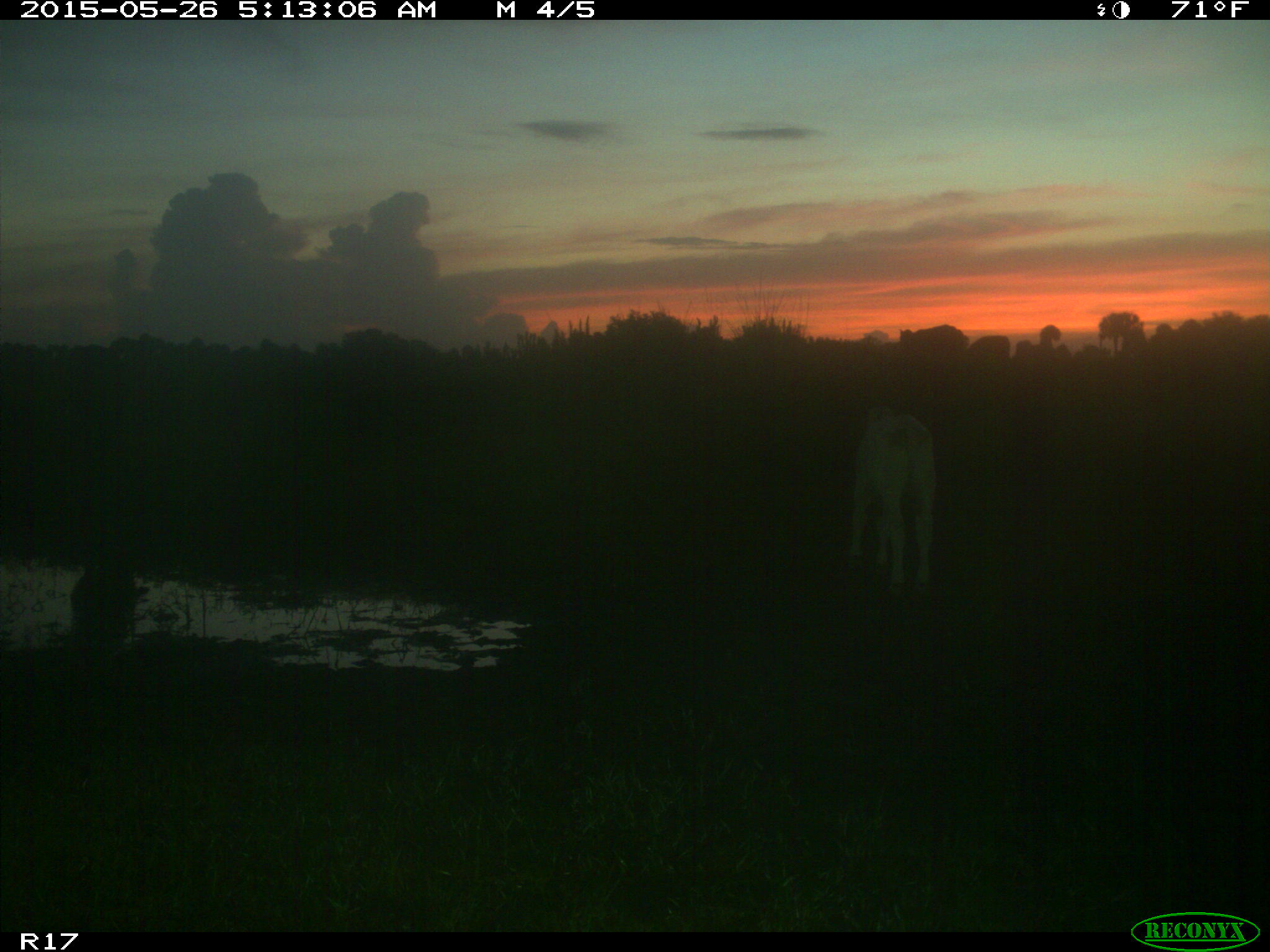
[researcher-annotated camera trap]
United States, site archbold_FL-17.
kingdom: Animalia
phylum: Chordata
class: Mammalia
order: Artiodactyla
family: Bovidae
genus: Bos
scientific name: Bos taurus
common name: domestic cow